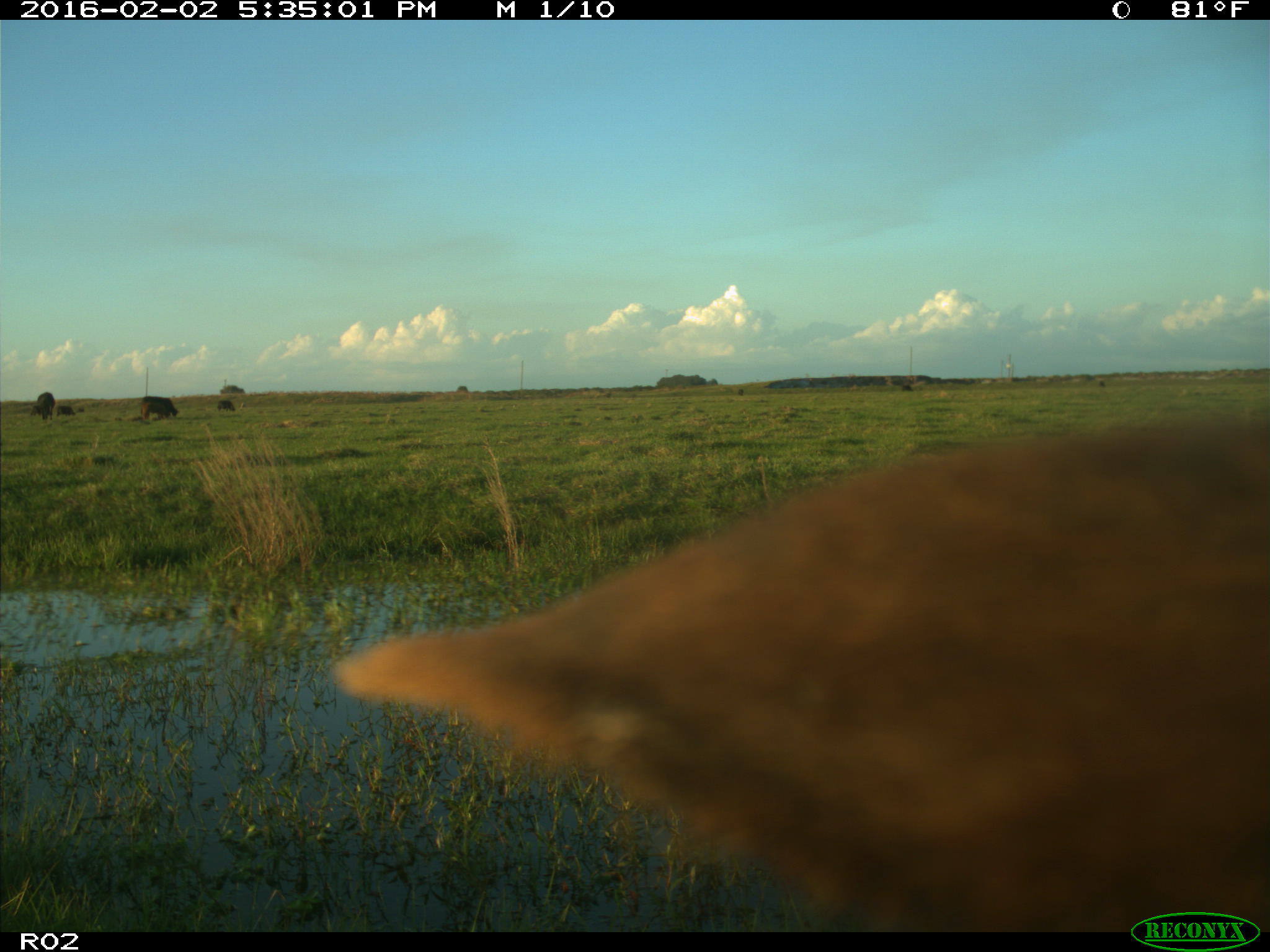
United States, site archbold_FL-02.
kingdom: Animalia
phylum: Chordata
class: Mammalia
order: Artiodactyla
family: Bovidae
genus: Bos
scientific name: Bos taurus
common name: domestic cow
Bos taurus (domestic cow).